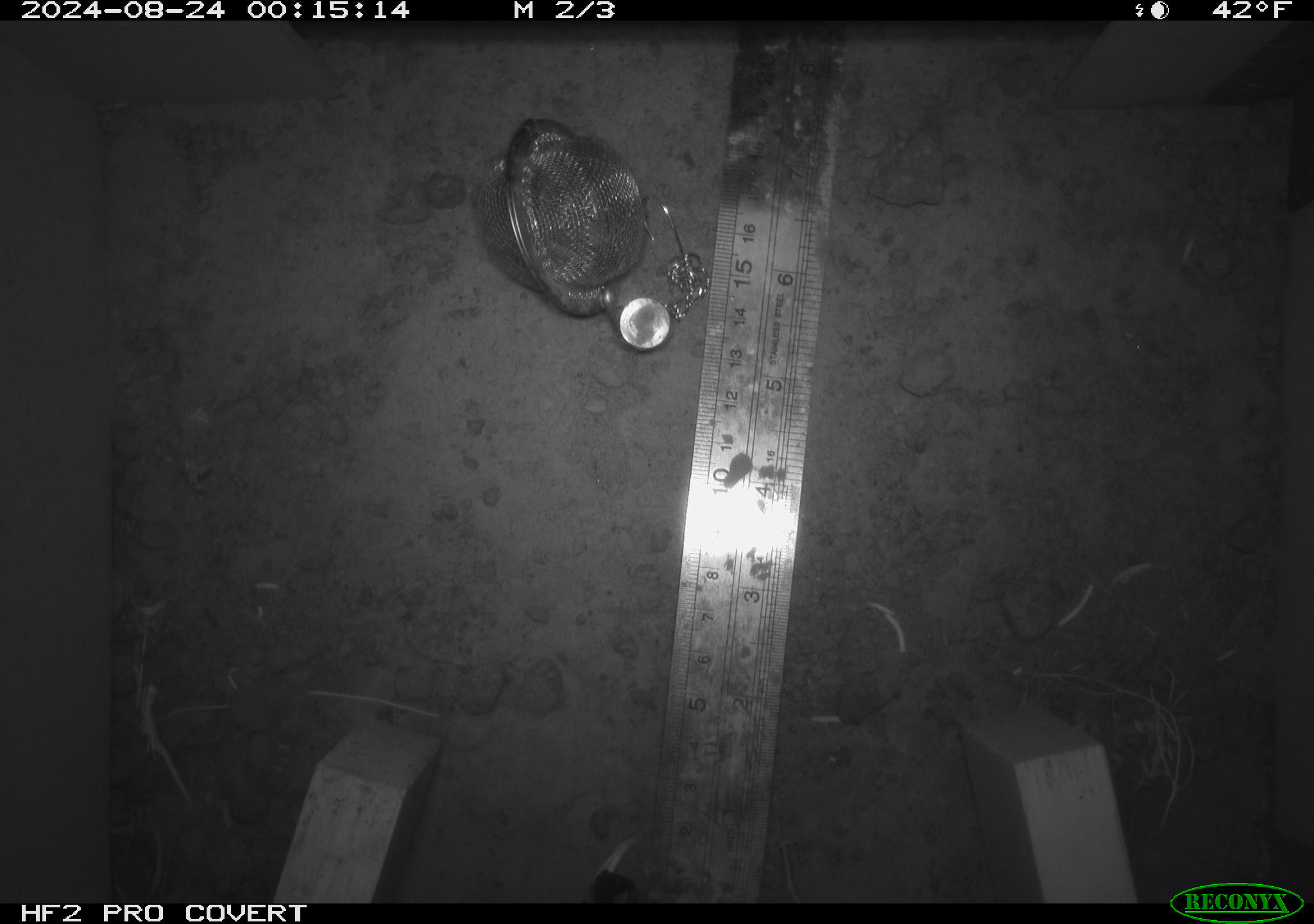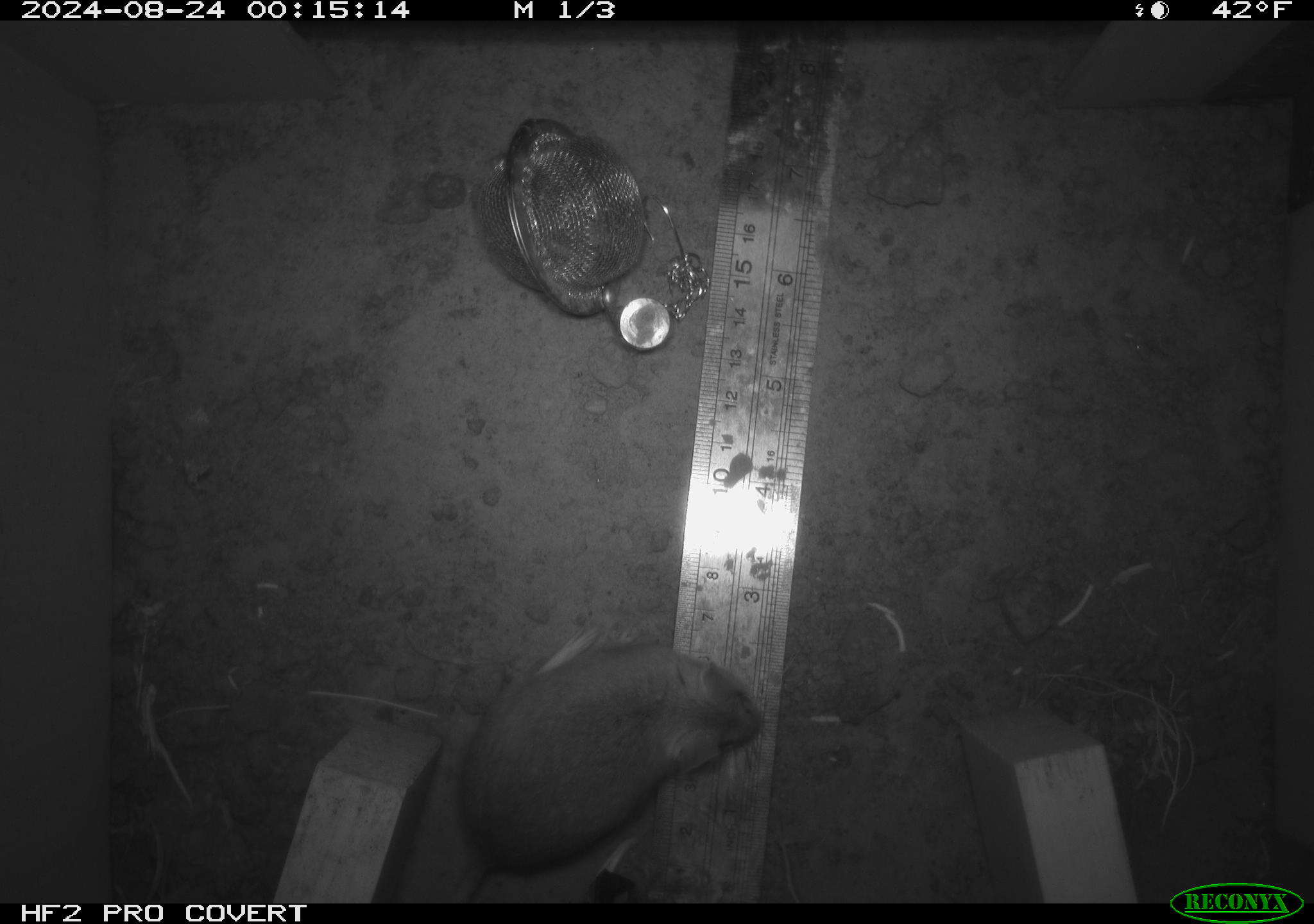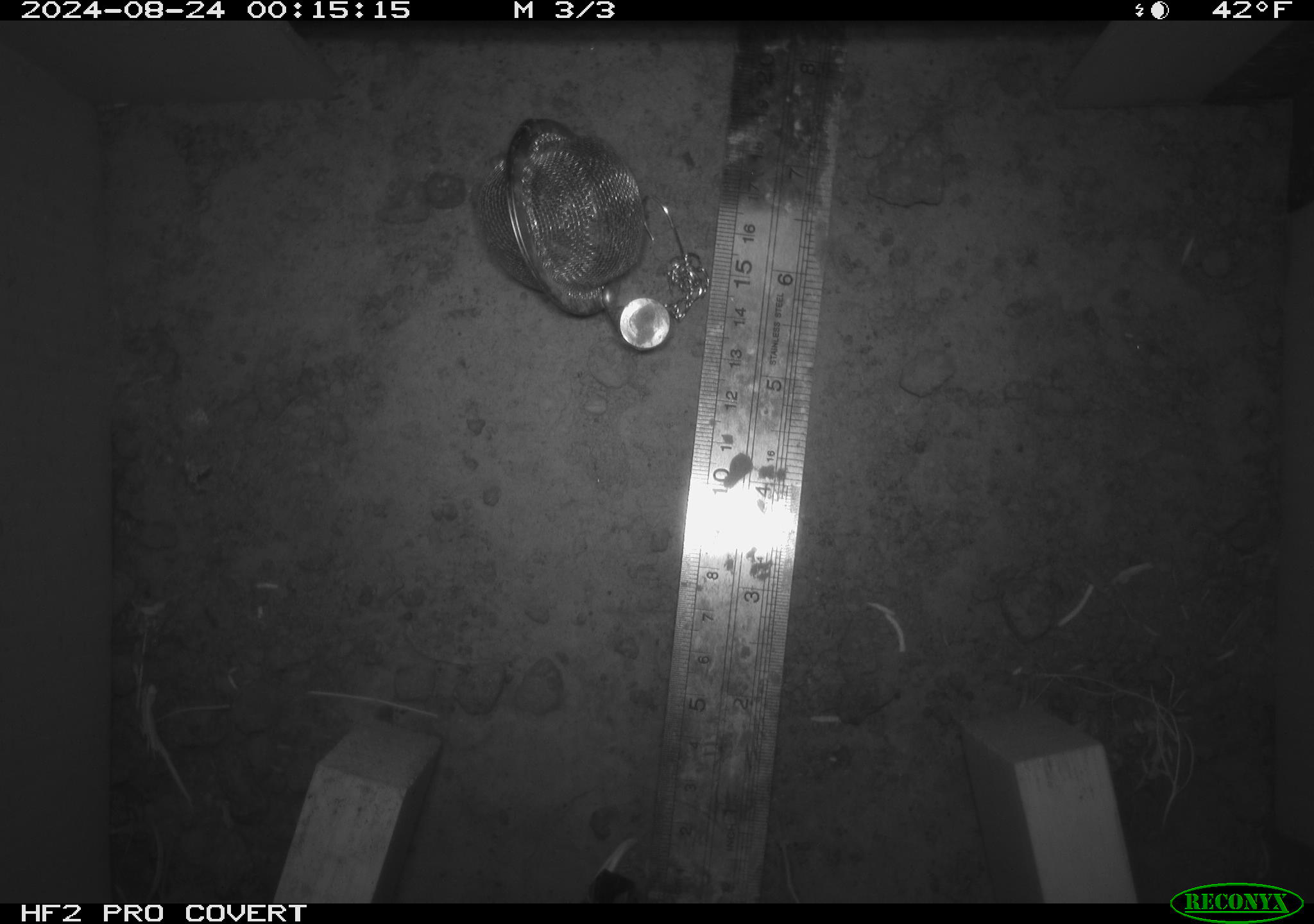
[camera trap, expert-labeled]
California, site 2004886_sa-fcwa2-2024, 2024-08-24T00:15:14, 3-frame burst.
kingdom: Animalia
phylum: Chordata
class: Mammalia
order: Rodentia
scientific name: Rodentia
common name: mouse species